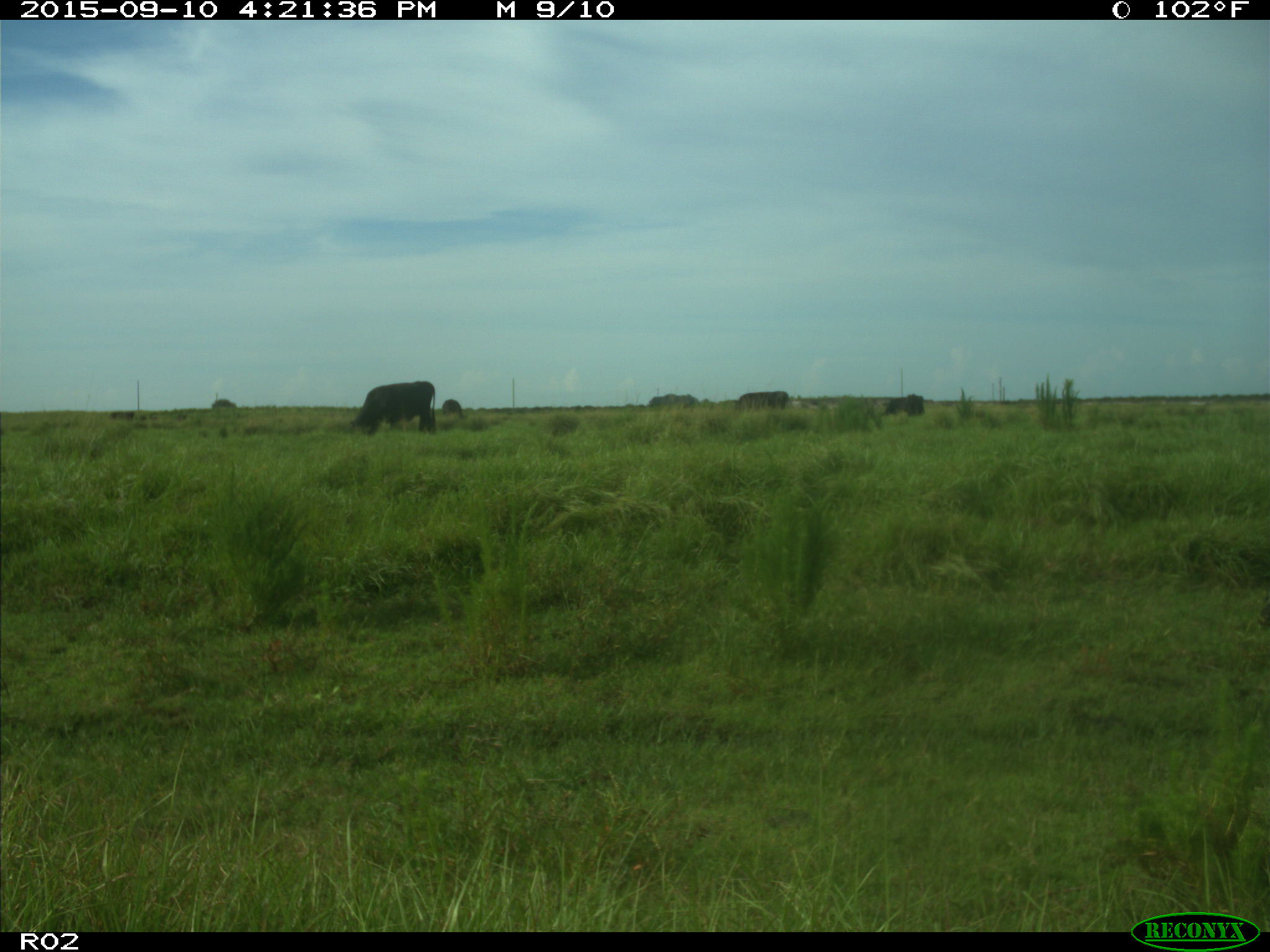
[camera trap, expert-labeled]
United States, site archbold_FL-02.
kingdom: Animalia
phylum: Chordata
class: Mammalia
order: Artiodactyla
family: Bovidae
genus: Bos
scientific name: Bos taurus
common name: domestic cow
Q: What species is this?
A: Bos taurus (domestic cow).